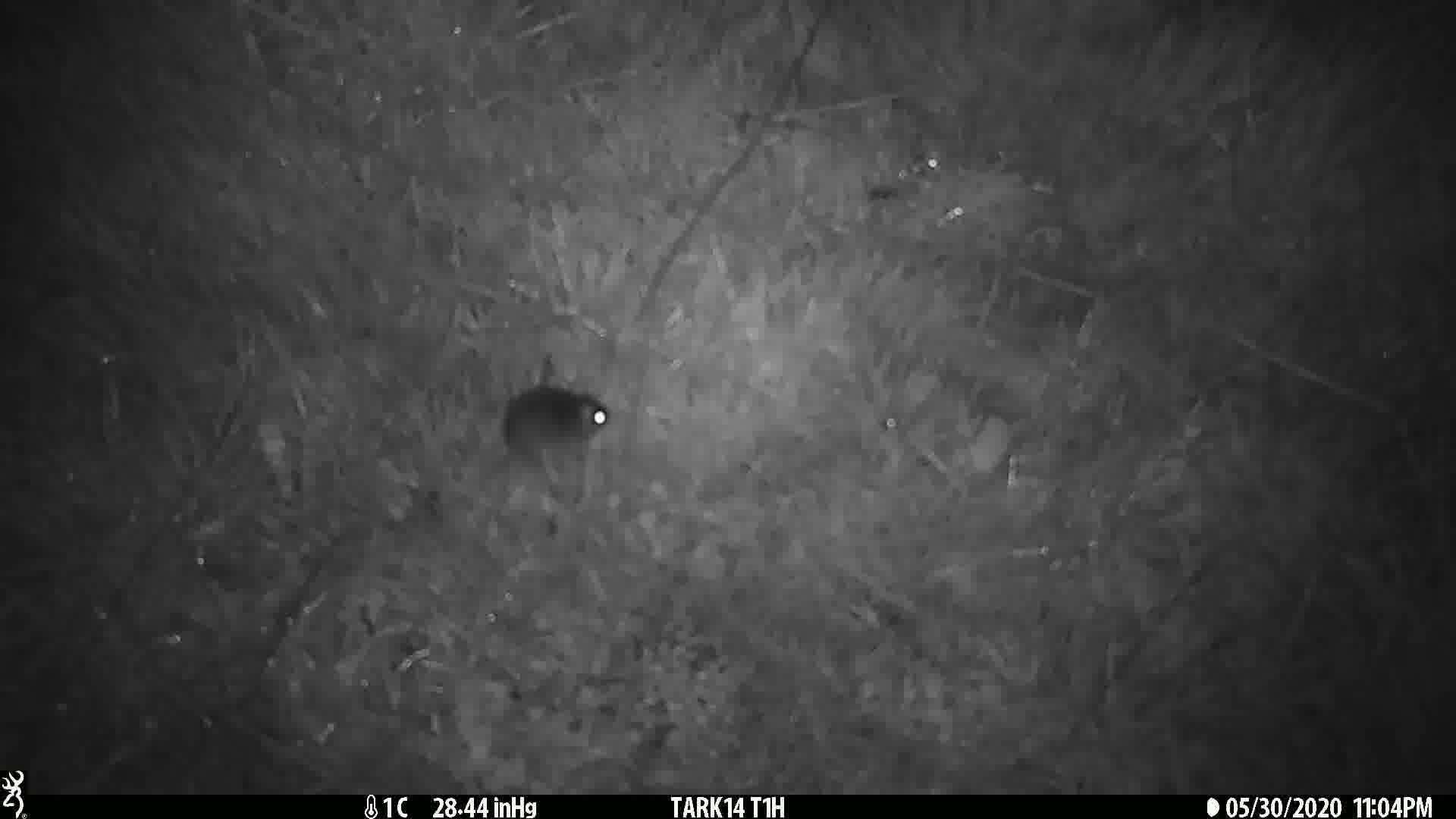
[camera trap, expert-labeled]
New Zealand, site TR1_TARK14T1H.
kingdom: Animalia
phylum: Chordata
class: Mammalia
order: Rodentia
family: Muridae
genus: Mus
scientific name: Mus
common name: mouse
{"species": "mouse (Mus)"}